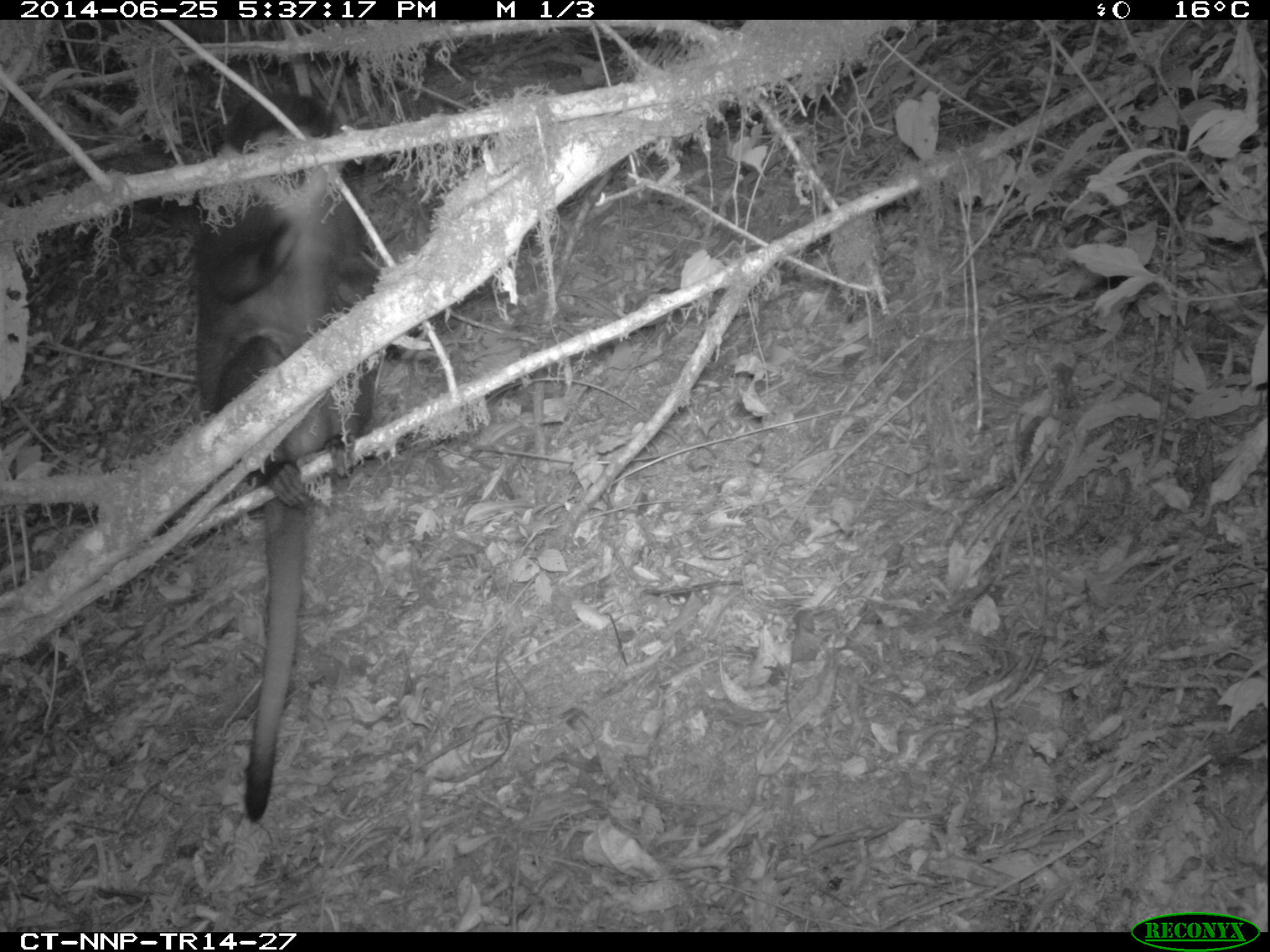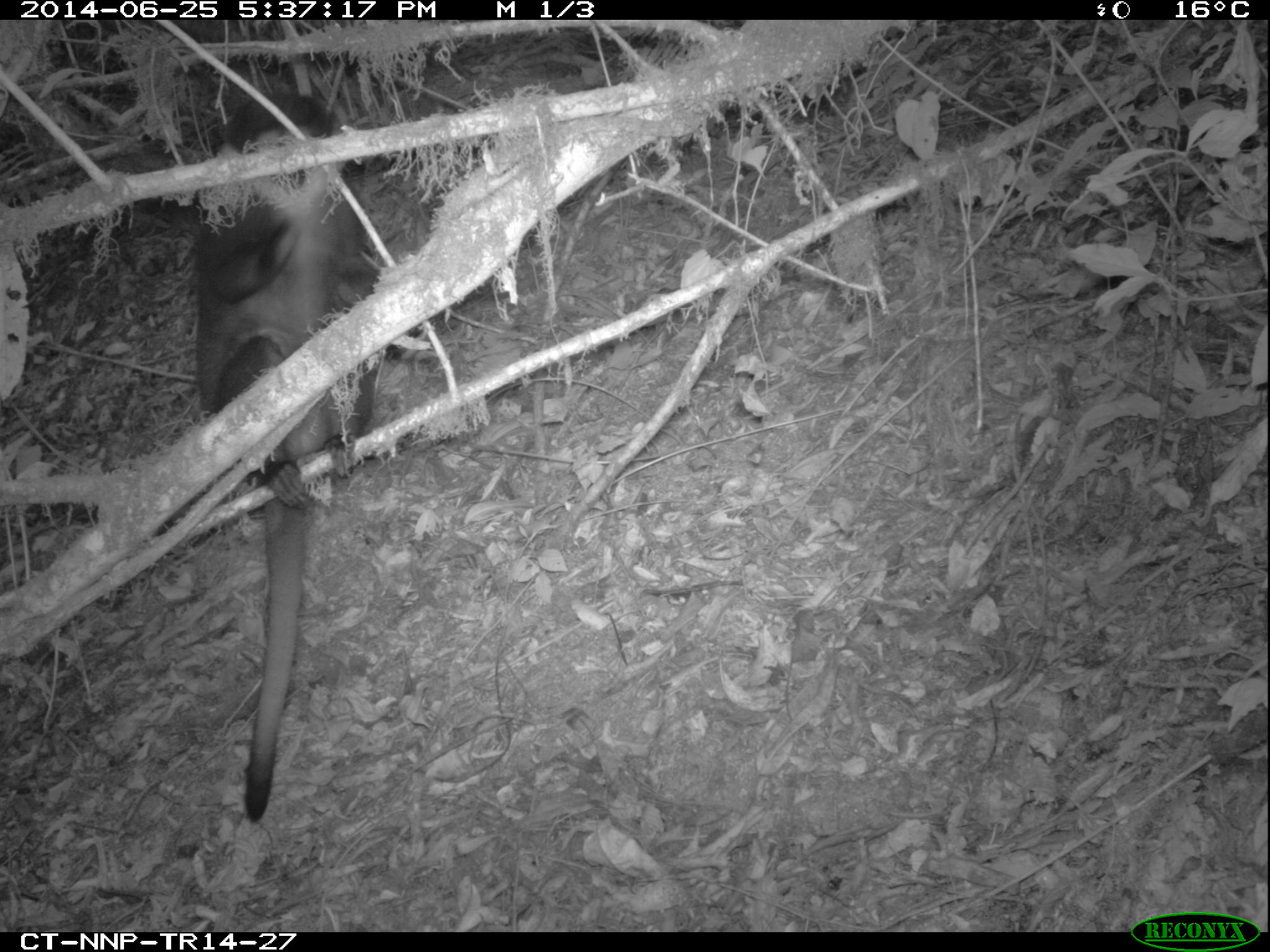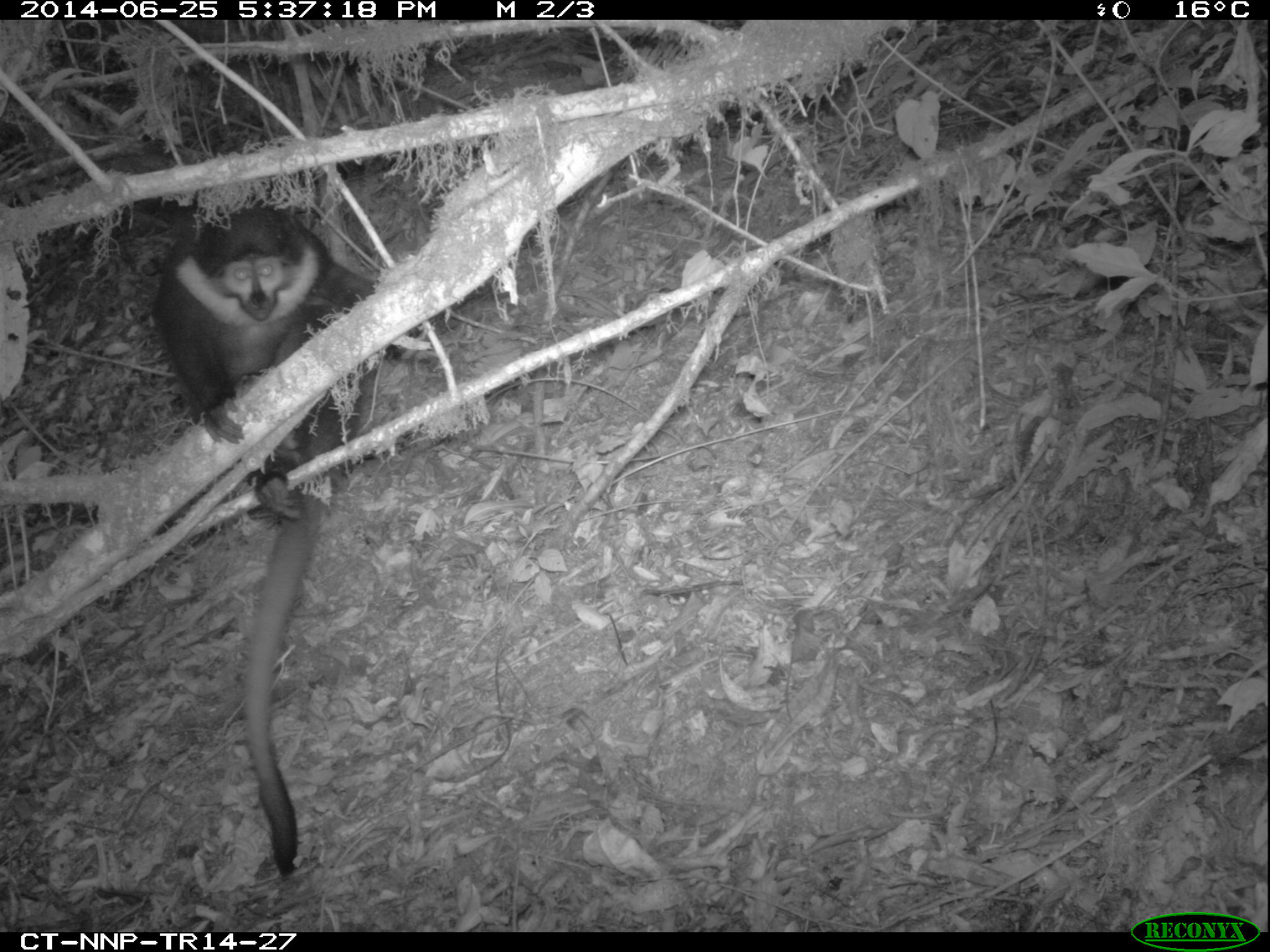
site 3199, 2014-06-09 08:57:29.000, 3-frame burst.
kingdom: Animalia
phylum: Chordata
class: Mammalia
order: Primates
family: Cercopithecidae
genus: Allochrocebus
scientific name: Allochrocebus lhoesti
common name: l'hoest's monkey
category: cercopithecus lhoesti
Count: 1.